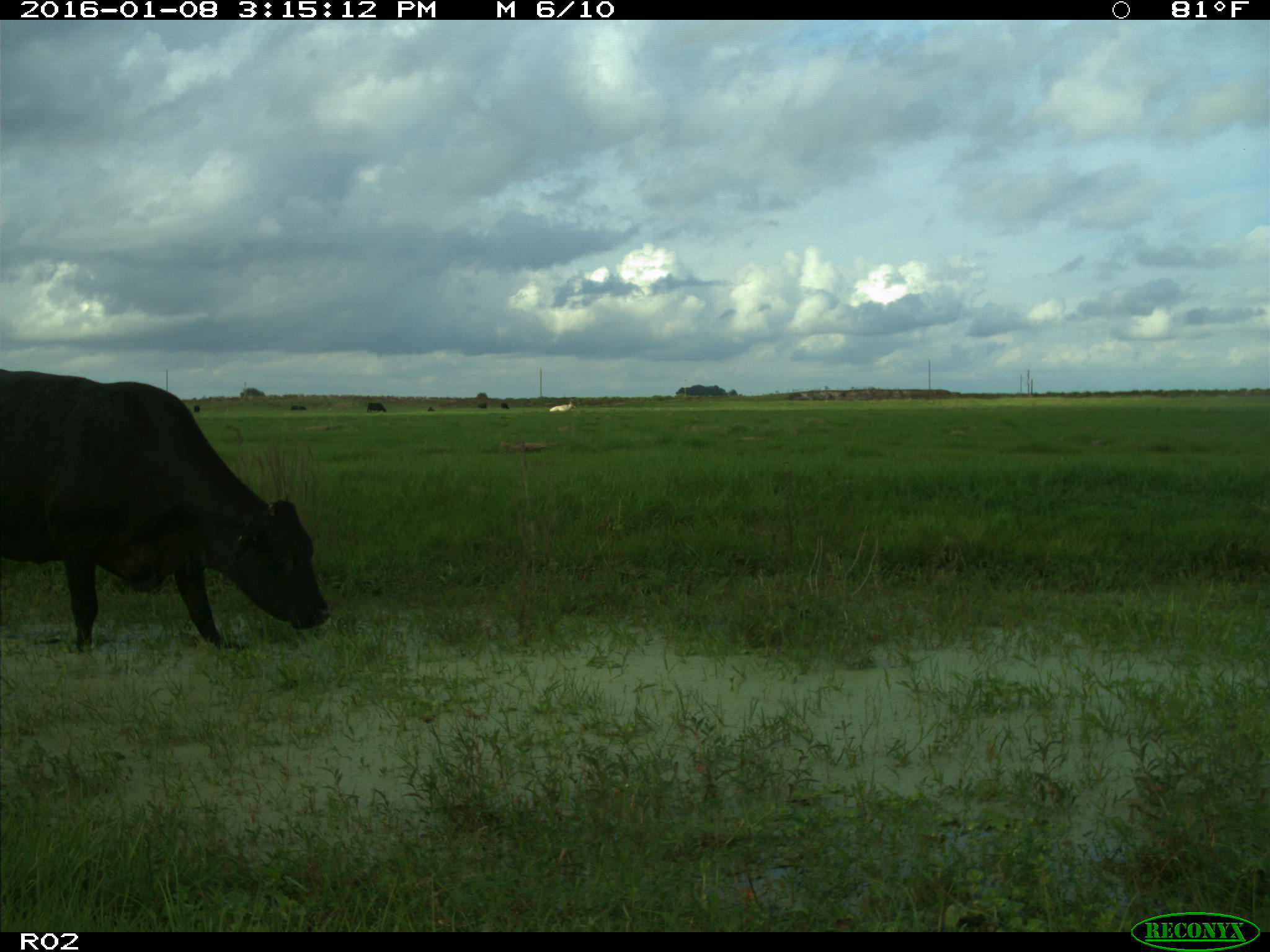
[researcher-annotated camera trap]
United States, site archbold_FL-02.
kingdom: Animalia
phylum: Chordata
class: Mammalia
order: Artiodactyla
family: Bovidae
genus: Bos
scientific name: Bos taurus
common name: domestic cow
Bos taurus (domestic cow).